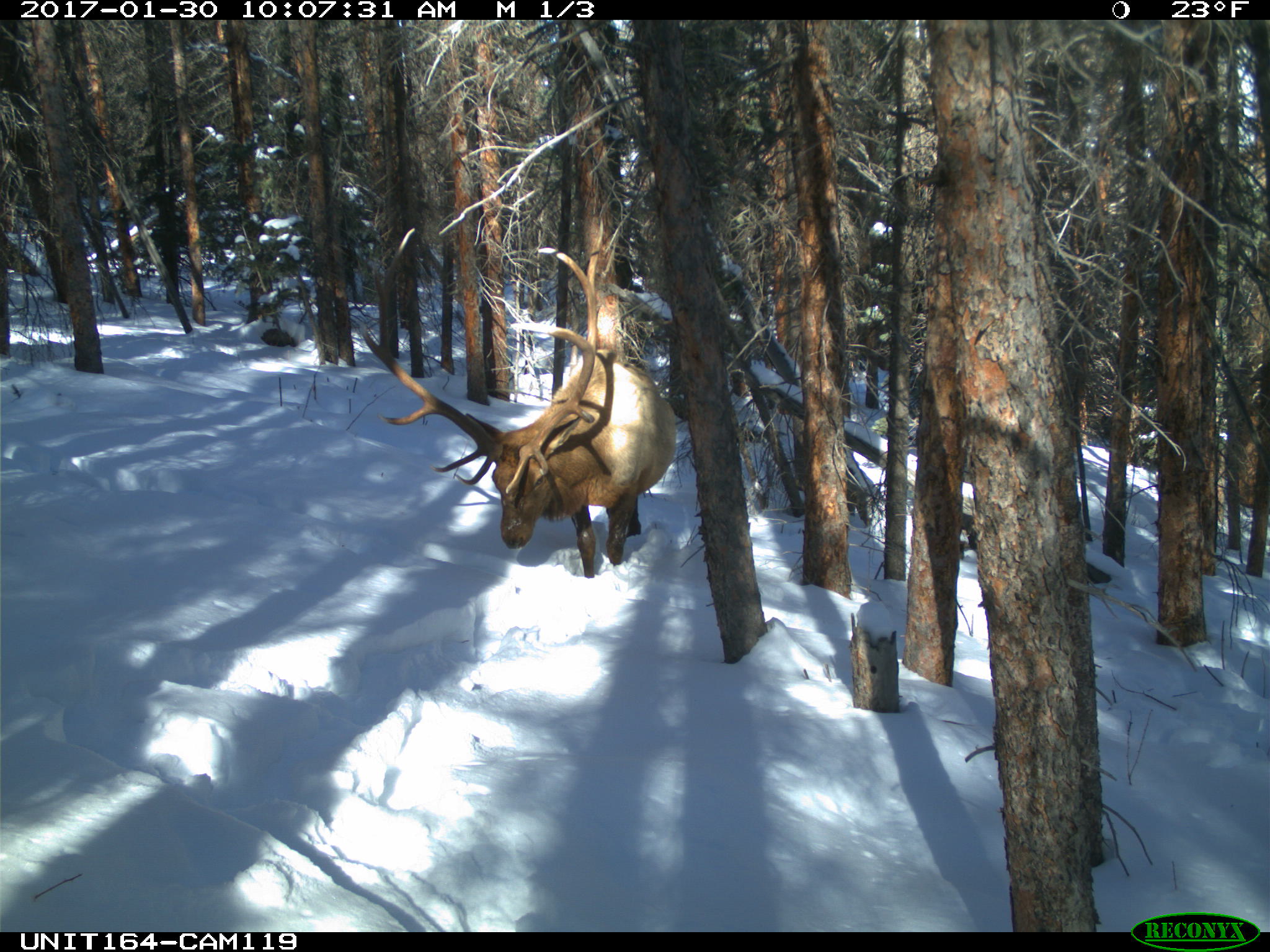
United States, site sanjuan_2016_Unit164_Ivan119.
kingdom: Animalia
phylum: Chordata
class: Mammalia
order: Artiodactyla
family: Cervidae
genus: Cervus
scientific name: Cervus elaphus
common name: red deer